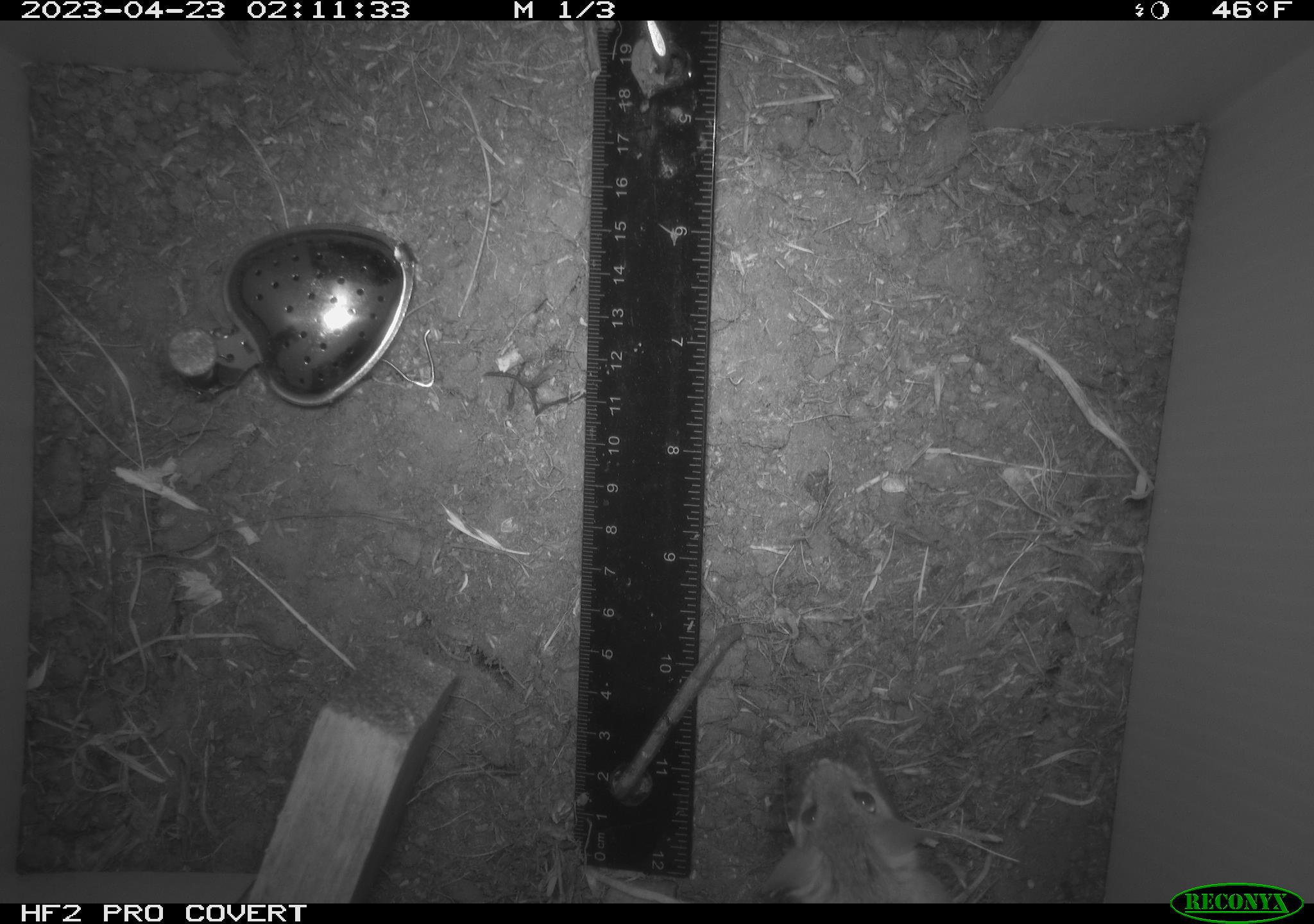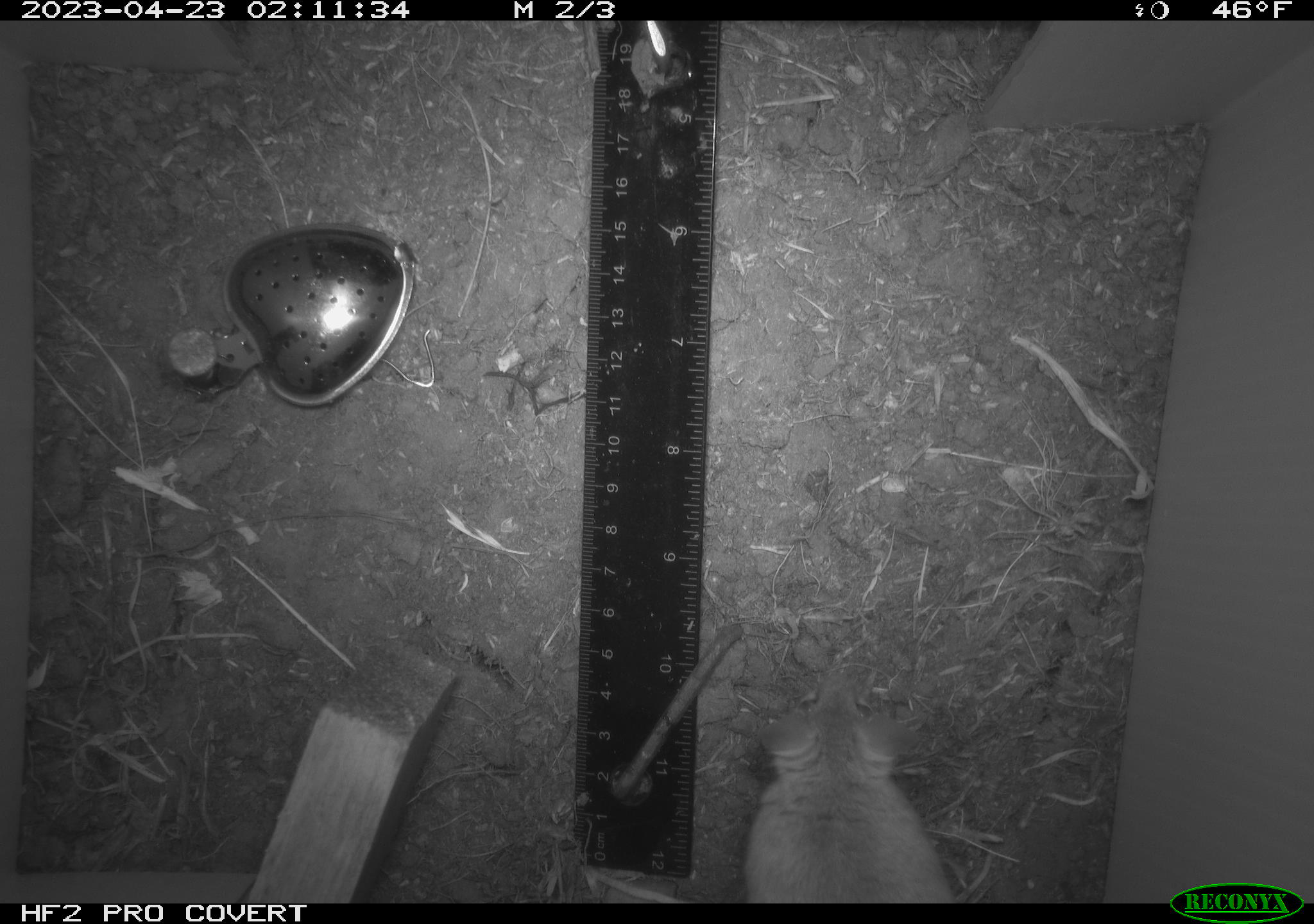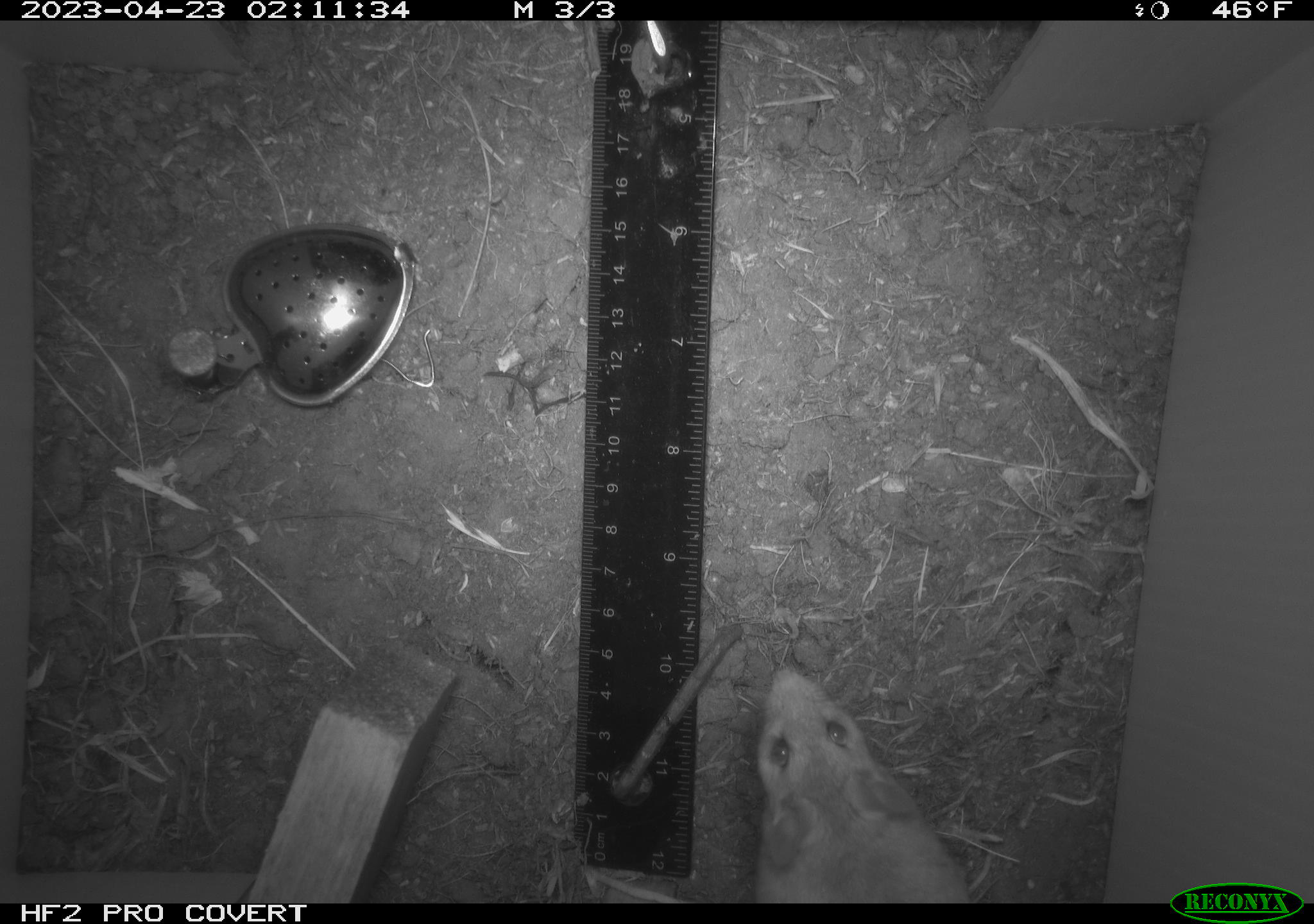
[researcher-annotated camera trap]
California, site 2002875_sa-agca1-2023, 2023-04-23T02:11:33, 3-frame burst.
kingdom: Animalia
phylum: Chordata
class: Mammalia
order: Rodentia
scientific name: Rodentia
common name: mouse species